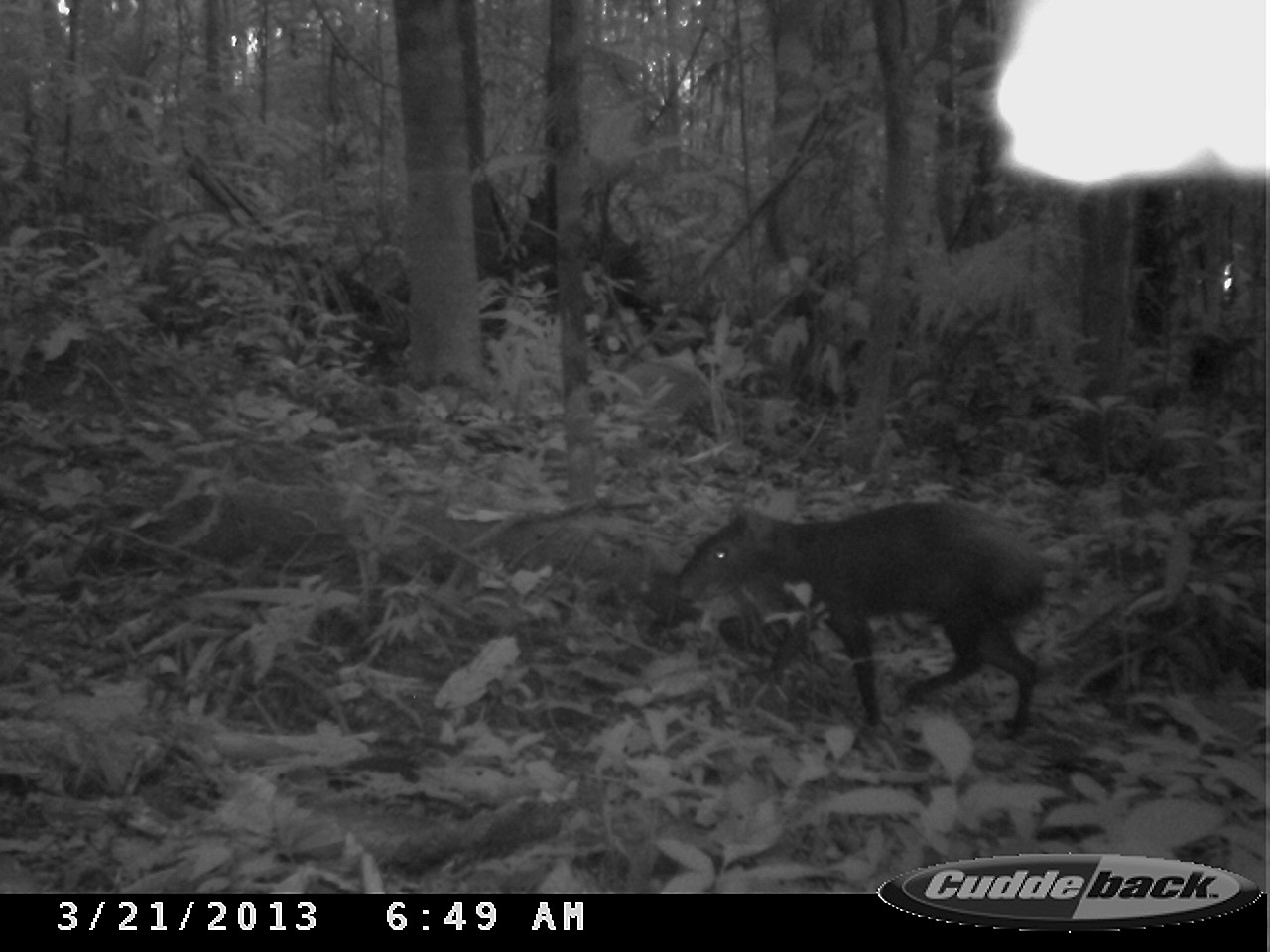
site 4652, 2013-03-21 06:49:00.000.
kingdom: Animalia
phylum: Chordata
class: Mammalia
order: Rodentia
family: Dasyproctidae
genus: Dasyprocta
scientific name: Dasyprocta leporina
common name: red-rumped agouti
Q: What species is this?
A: Dasyprocta leporina (red-rumped agouti).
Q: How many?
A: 1.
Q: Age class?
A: Adult.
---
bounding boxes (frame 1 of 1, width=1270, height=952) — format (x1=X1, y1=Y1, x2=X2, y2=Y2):
dasyprocta leporina: (x1=673, y1=497, x2=1051, y2=735)